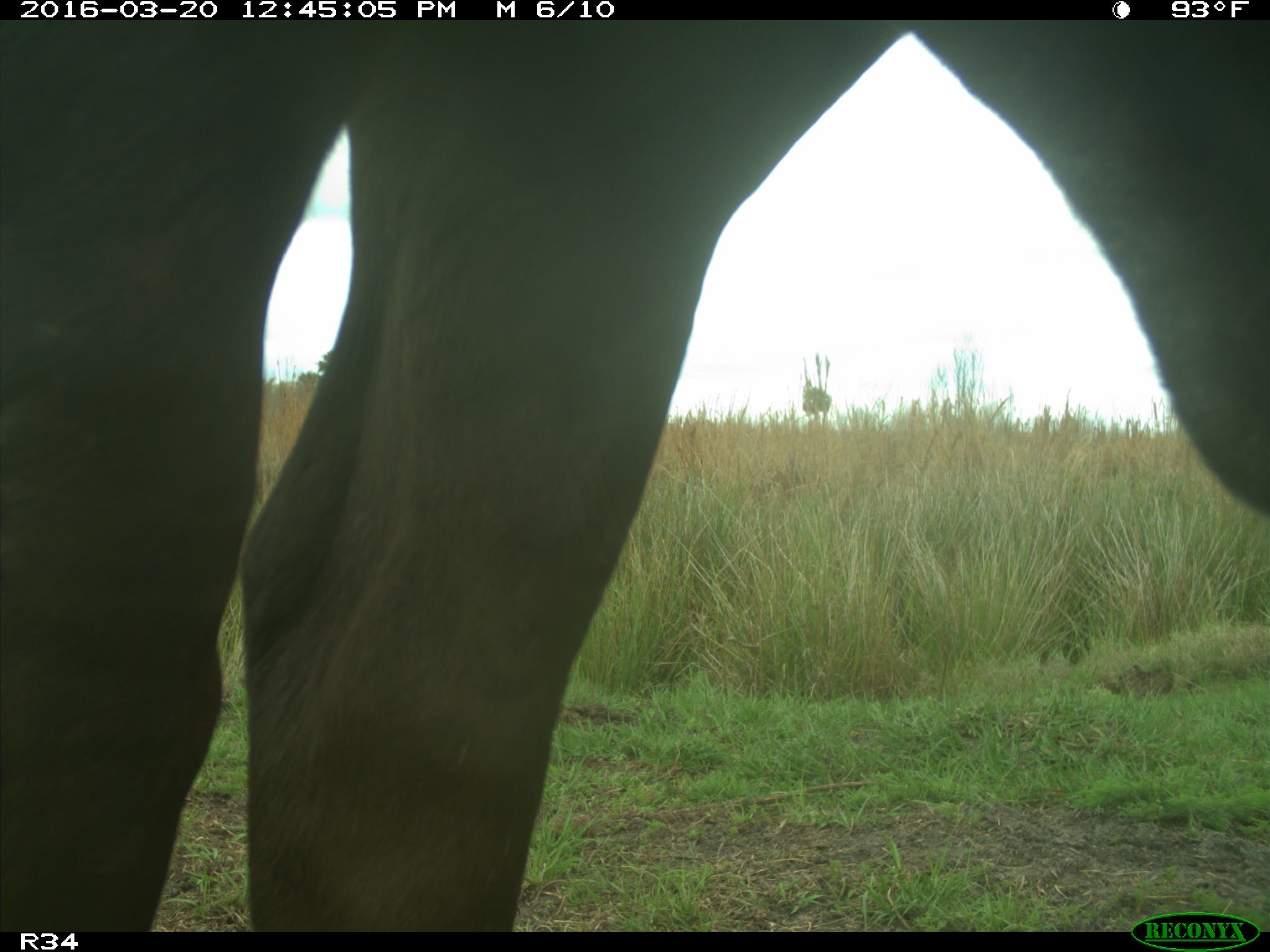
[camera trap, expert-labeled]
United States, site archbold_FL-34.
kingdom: Animalia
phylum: Chordata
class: Mammalia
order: Artiodactyla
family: Bovidae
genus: Bos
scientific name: Bos taurus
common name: domestic cow